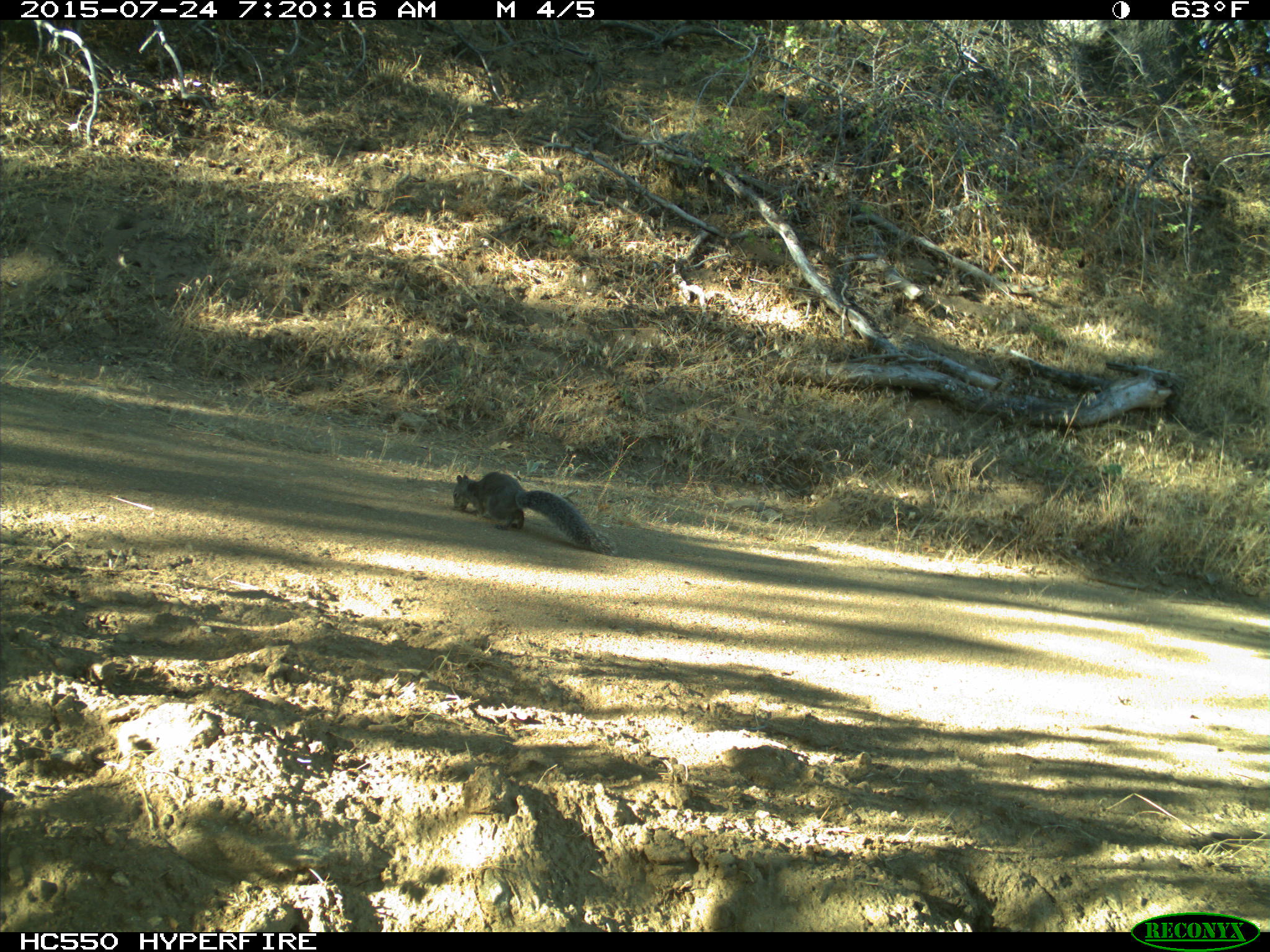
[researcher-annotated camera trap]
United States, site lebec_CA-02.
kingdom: Animalia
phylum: Chordata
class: Mammalia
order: Rodentia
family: Sciuridae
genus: Sciurus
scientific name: Sciurus carolinensis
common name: eastern gray squirrel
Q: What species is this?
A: Sciurus carolinensis (eastern gray squirrel).